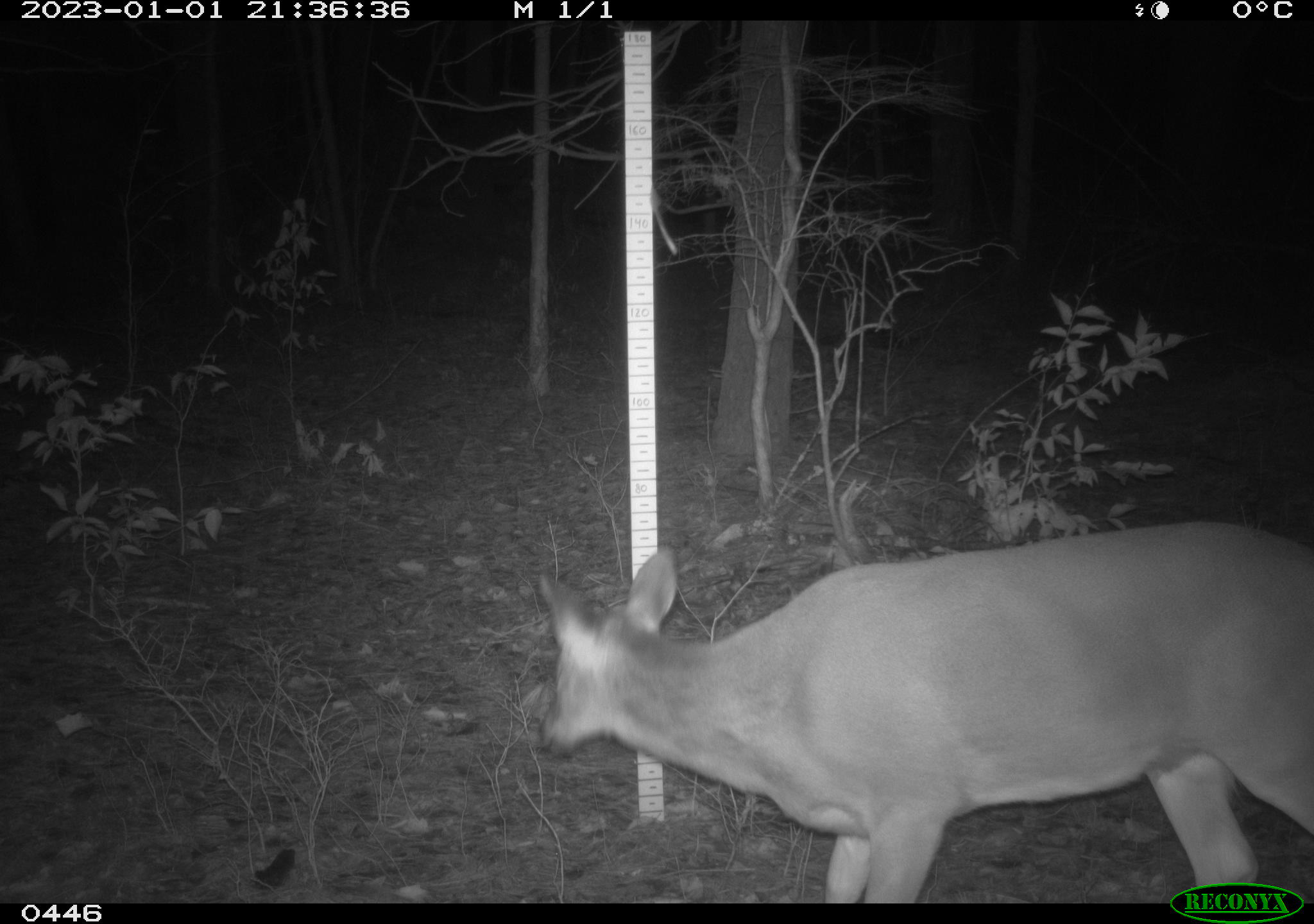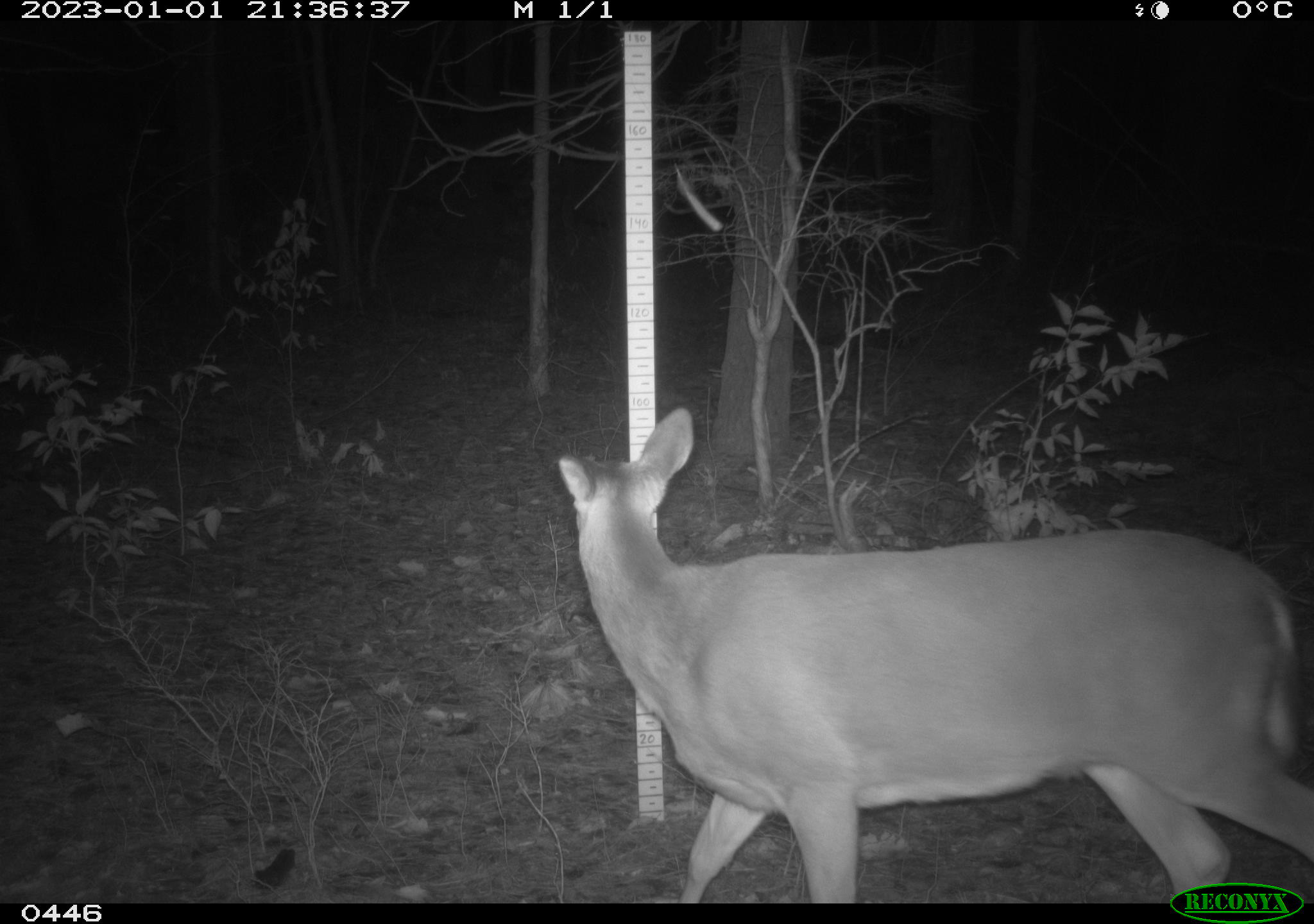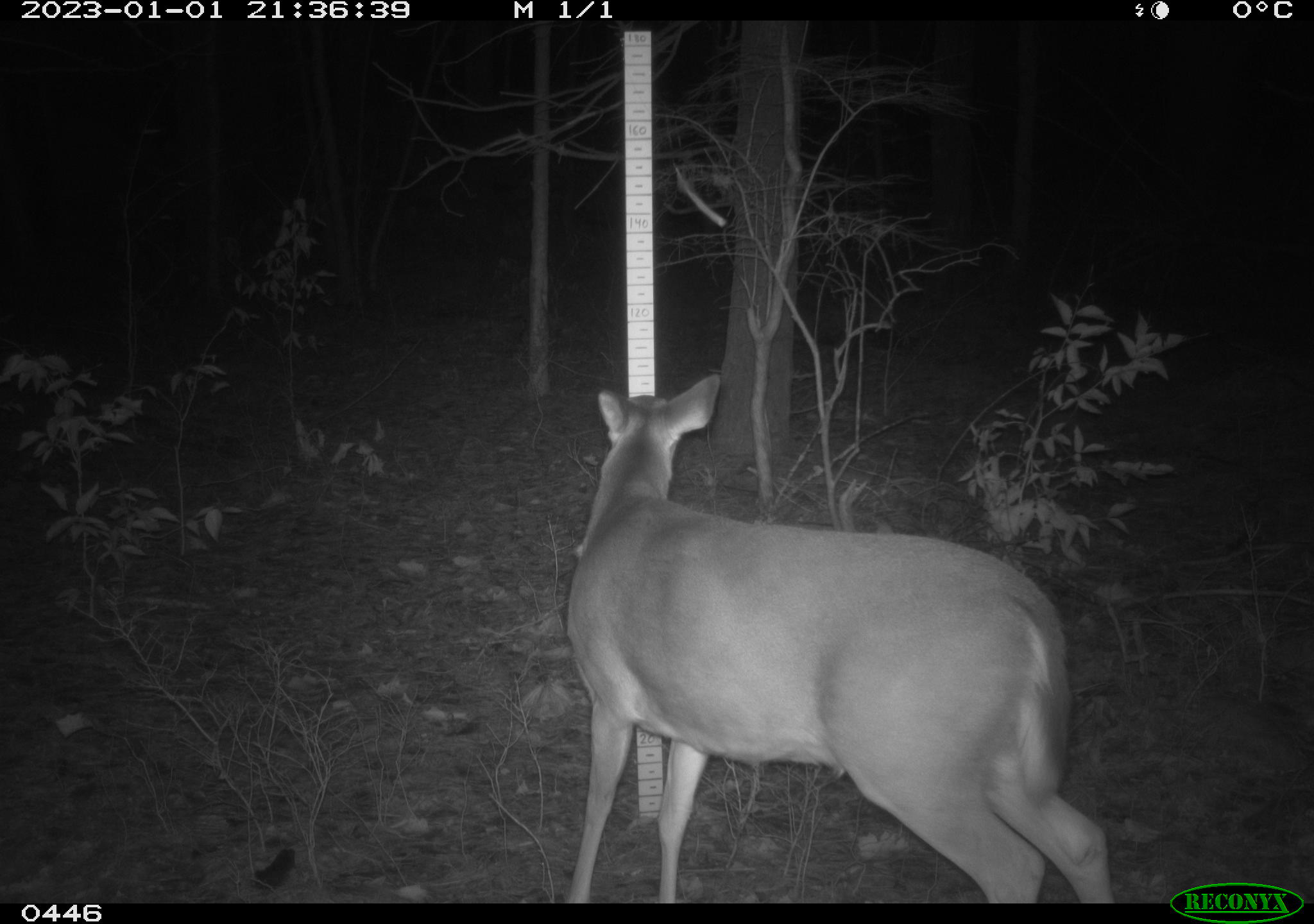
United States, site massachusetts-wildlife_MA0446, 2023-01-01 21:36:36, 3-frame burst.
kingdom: Animalia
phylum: Chordata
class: Mammalia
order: Artiodactyla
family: Cervidae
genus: Odocoileus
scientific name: Odocoileus virginianus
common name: white-tailed deer